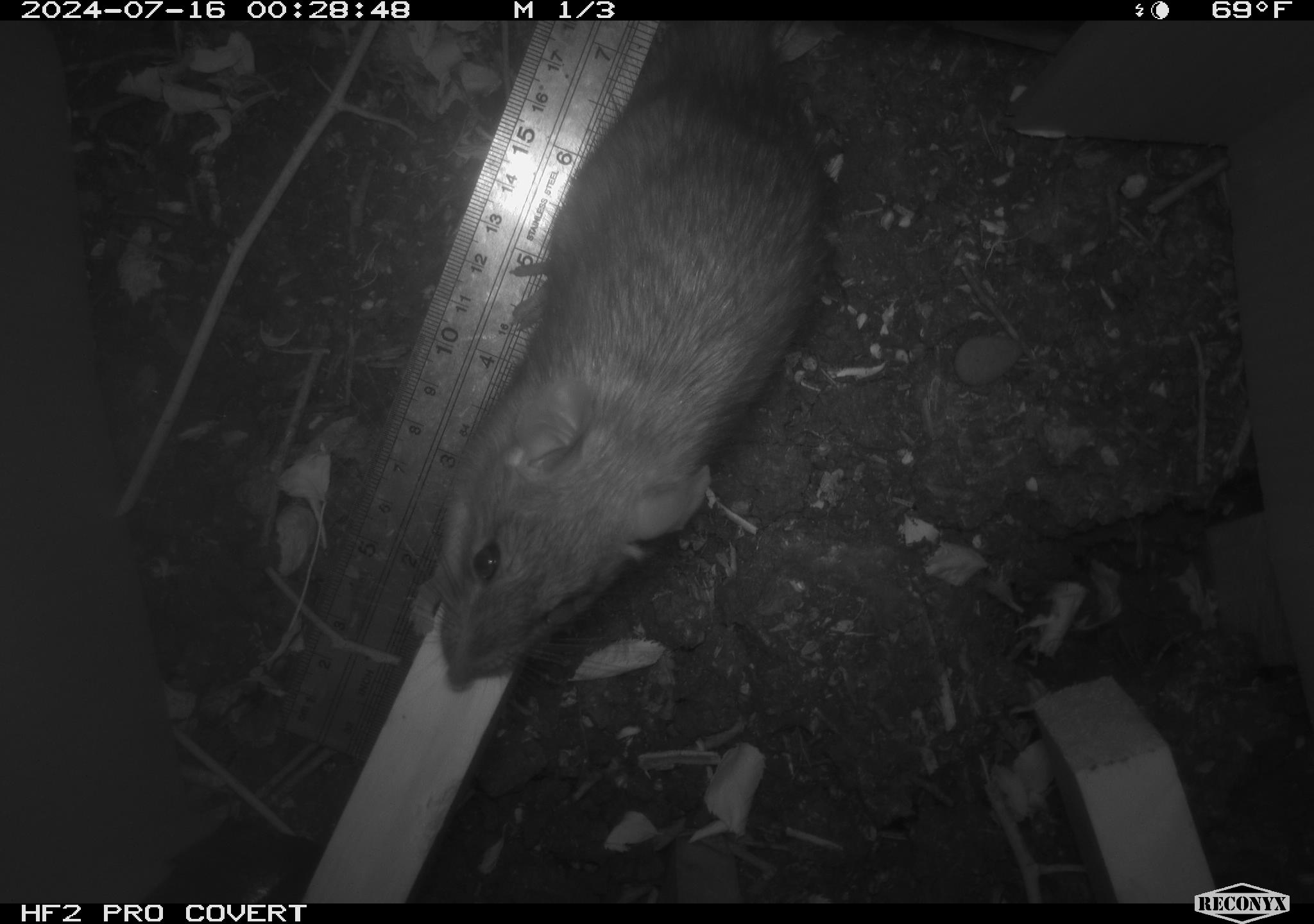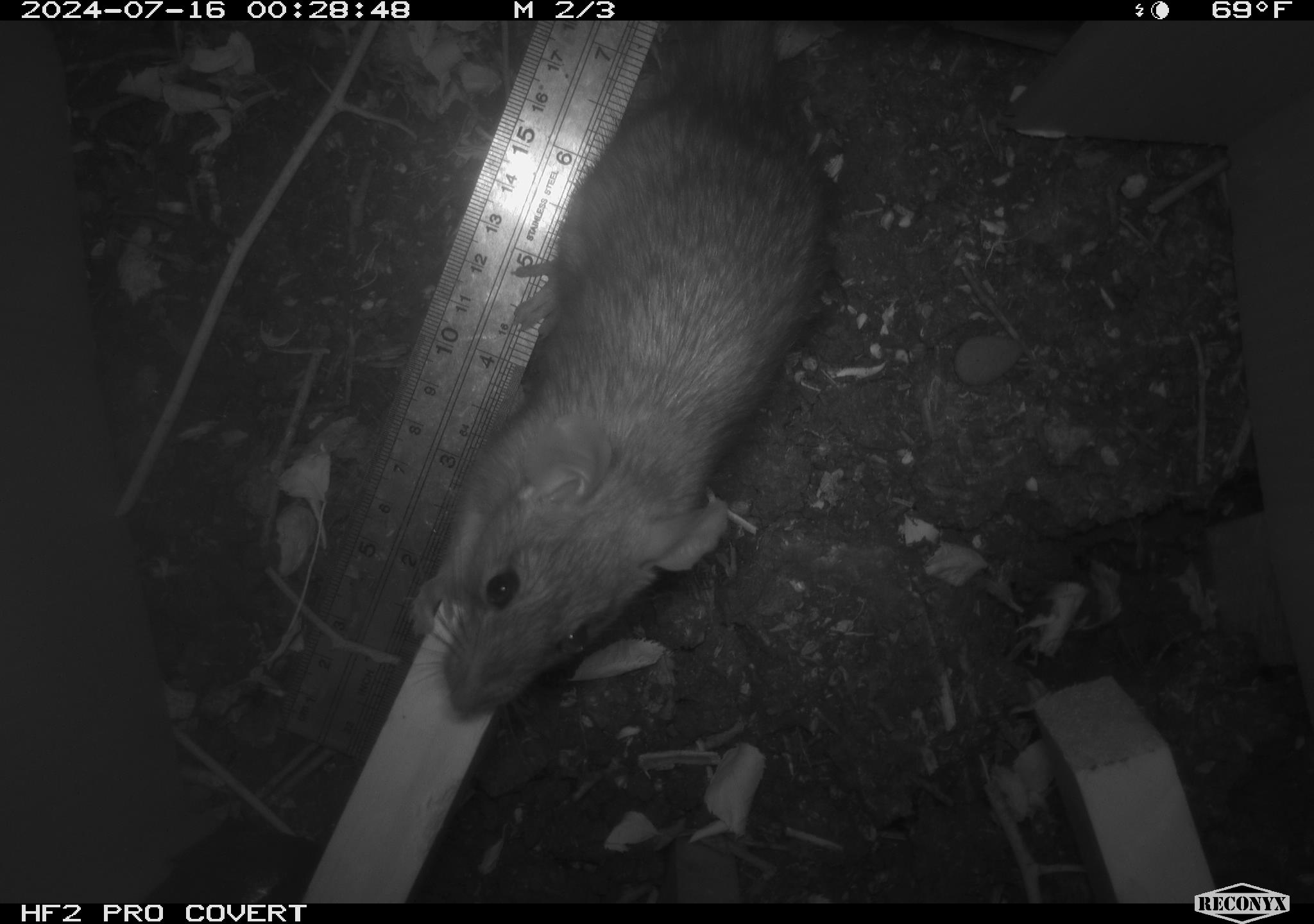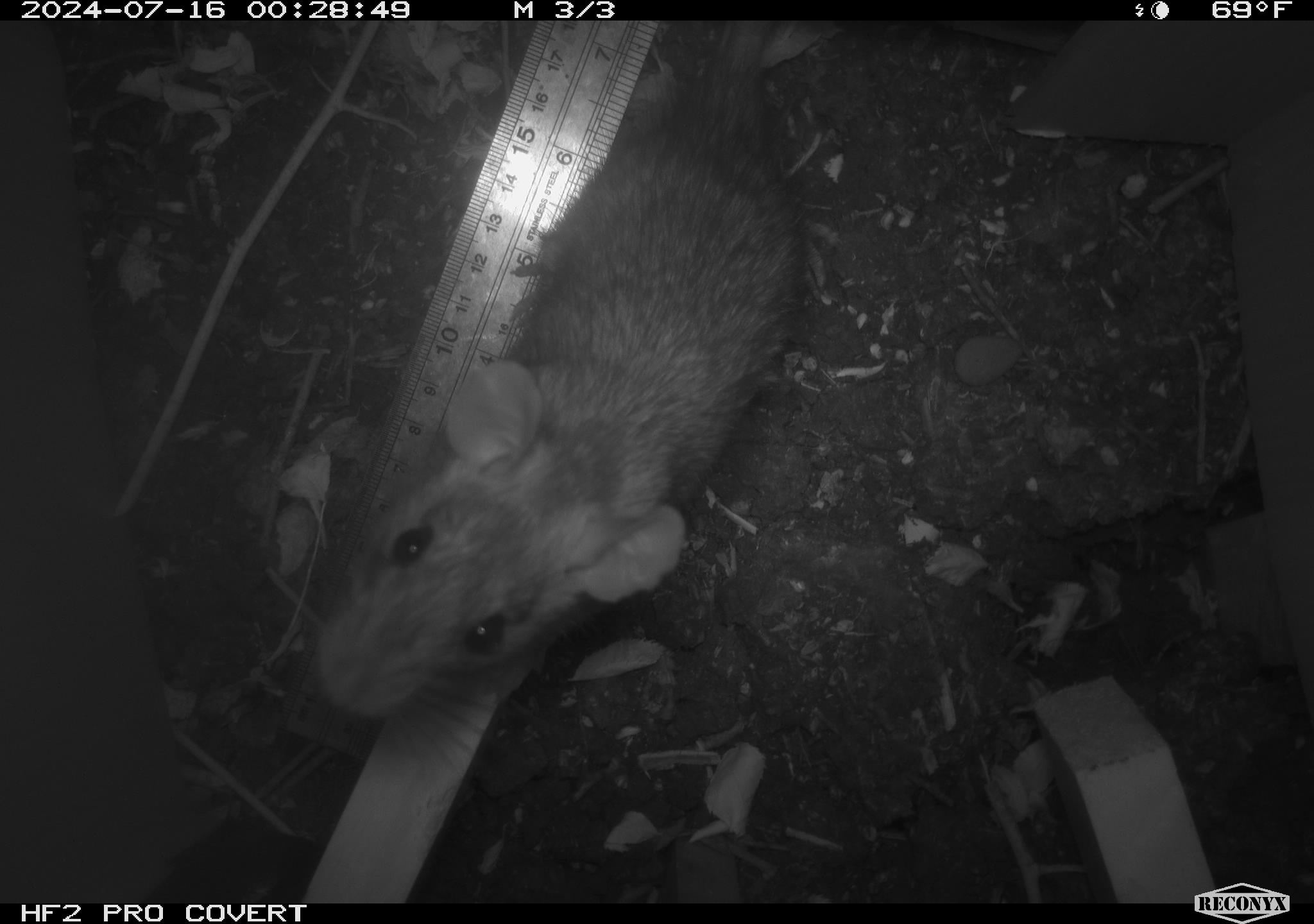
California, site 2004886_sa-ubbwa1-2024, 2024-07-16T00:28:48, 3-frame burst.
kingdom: Animalia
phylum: Chordata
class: Mammalia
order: Rodentia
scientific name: Rodentia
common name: woodrat or rat or mouse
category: woodrat or rat or mouse species